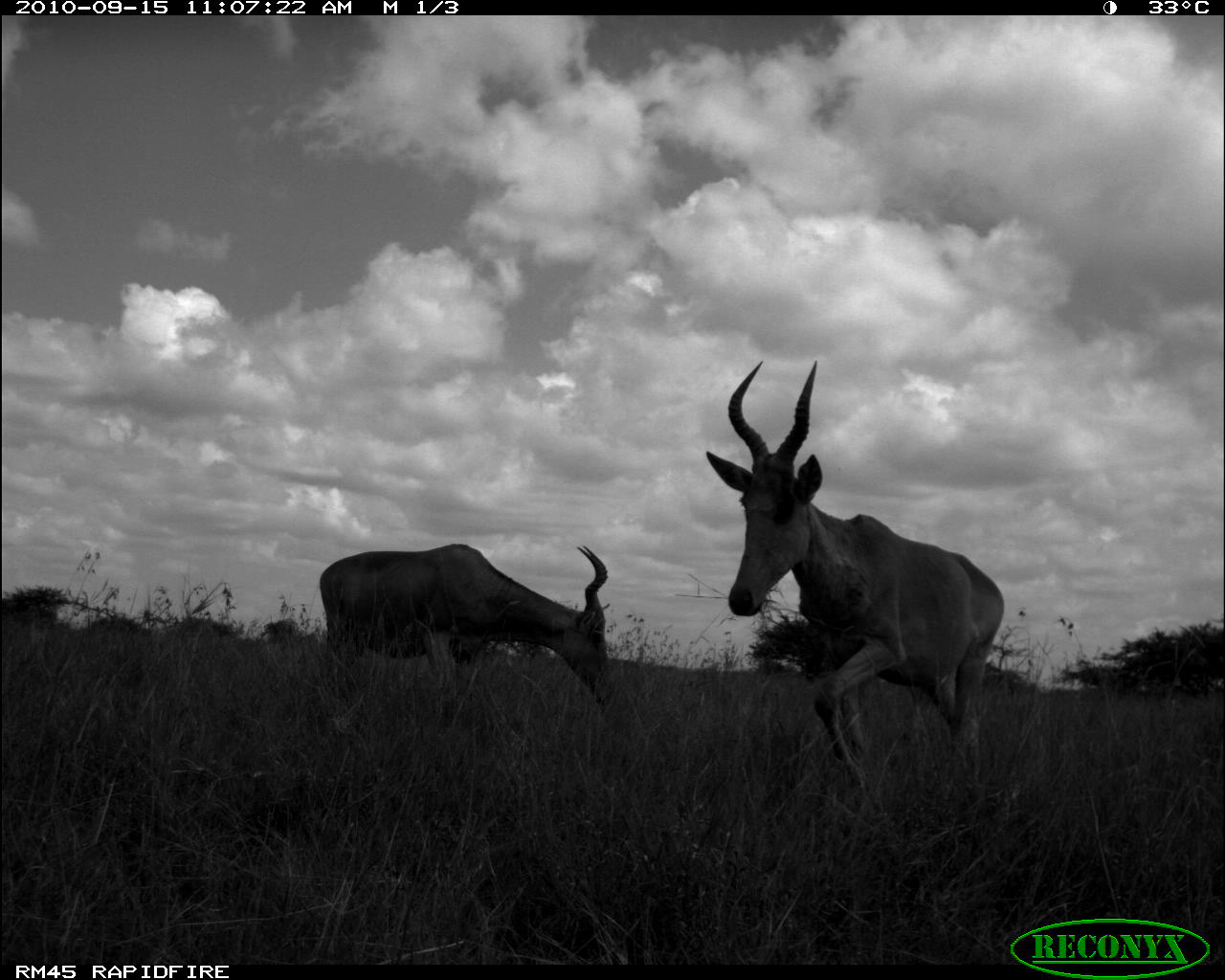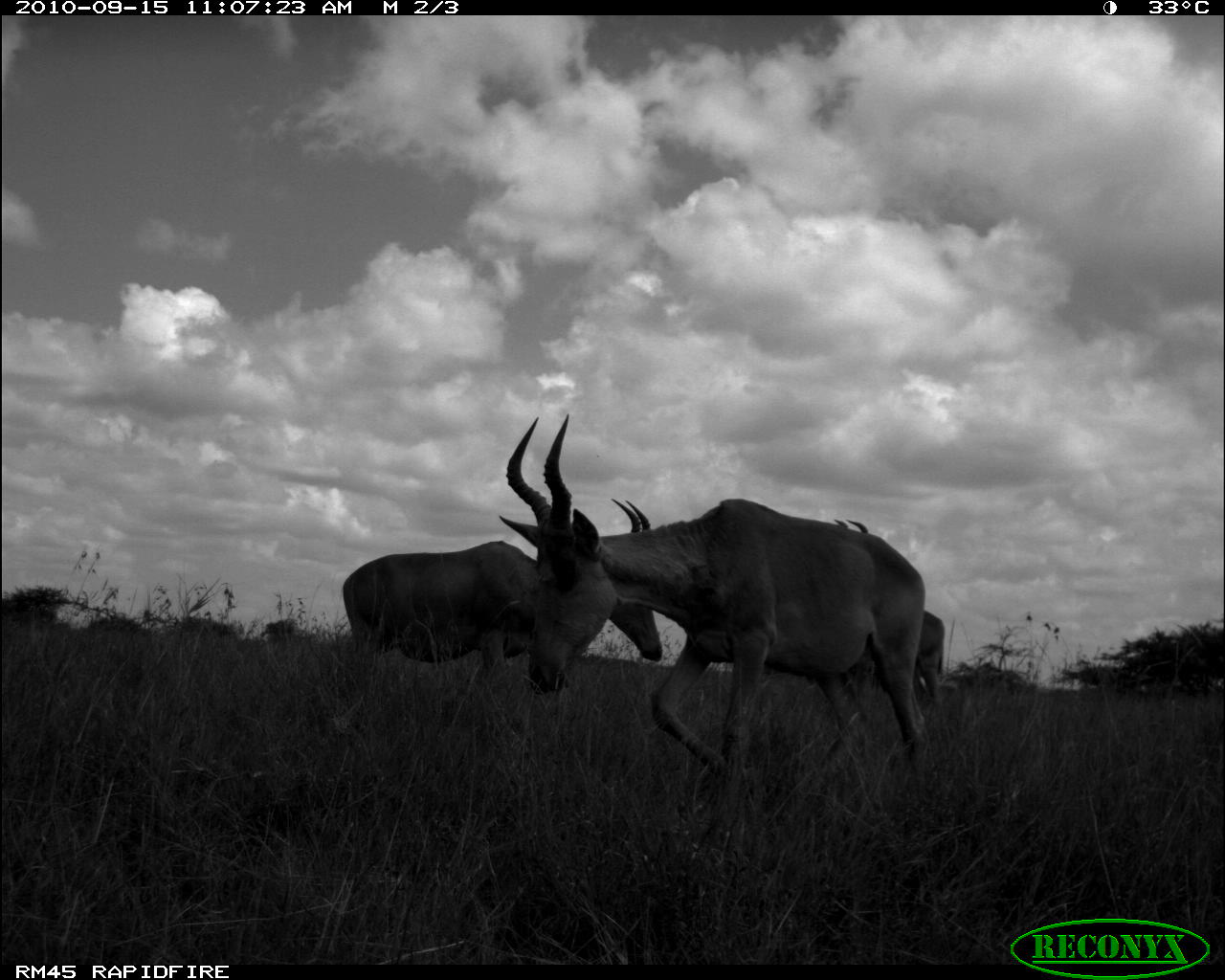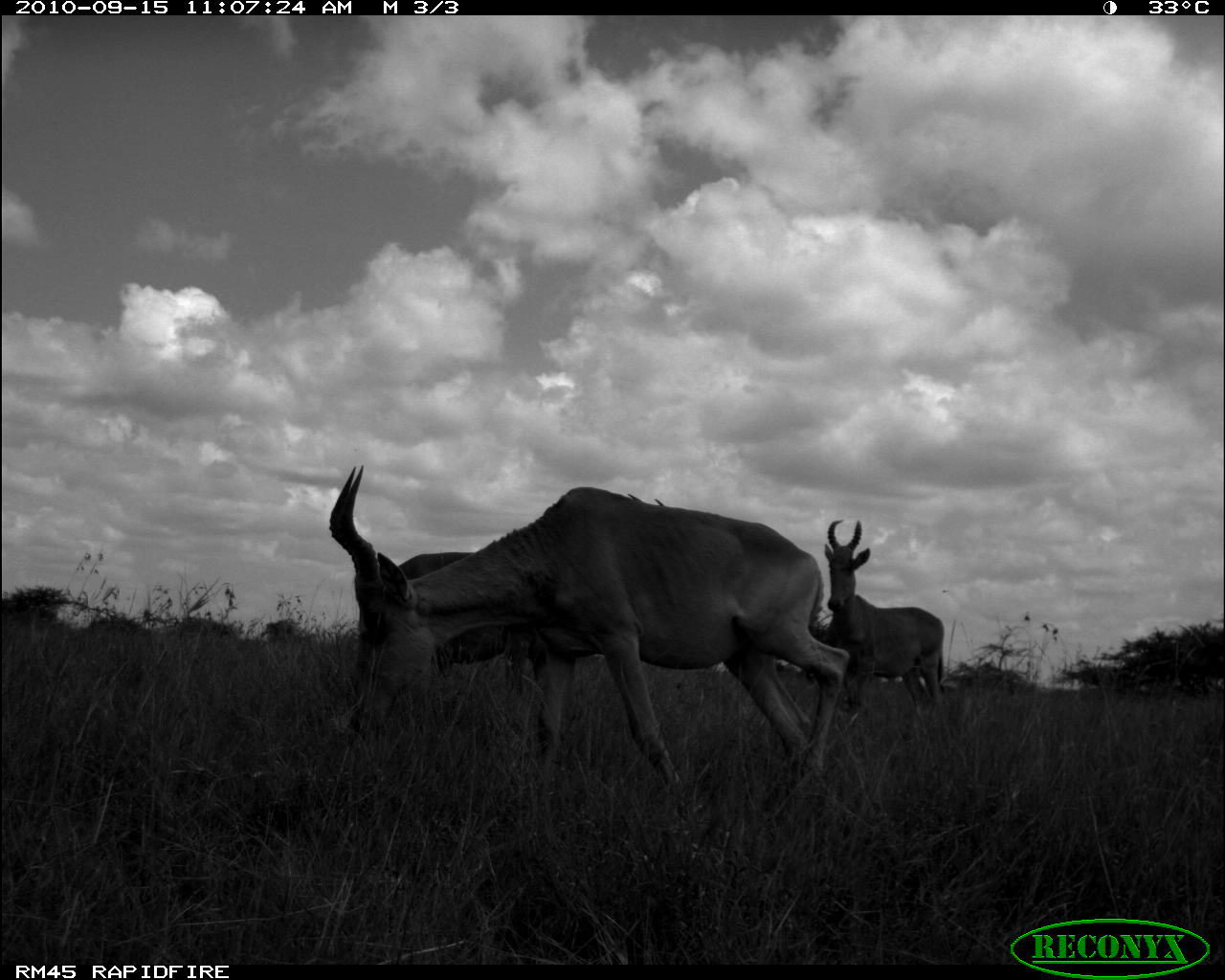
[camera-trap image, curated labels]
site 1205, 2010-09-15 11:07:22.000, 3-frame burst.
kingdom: Animalia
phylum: Chordata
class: Mammalia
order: Artiodactyla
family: Bovidae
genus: Alcelaphus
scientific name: Alcelaphus buselaphus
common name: hartebeest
Alcelaphus buselaphus (hartebeest), count 2.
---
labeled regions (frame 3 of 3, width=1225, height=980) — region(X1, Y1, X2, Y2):
alcelaphus buselaphus: region(323, 457, 849, 800); region(383, 492, 663, 699); region(813, 515, 948, 719)